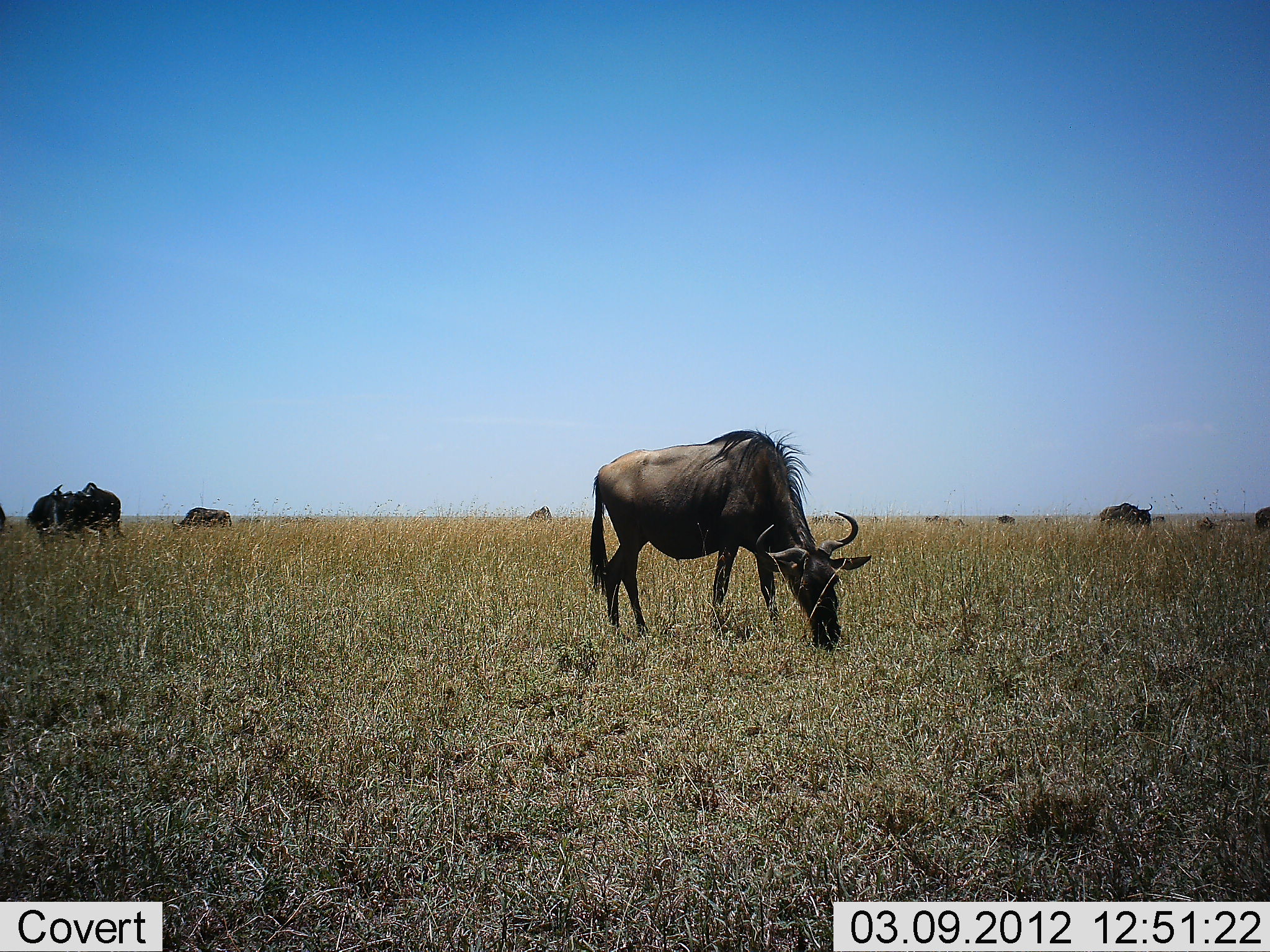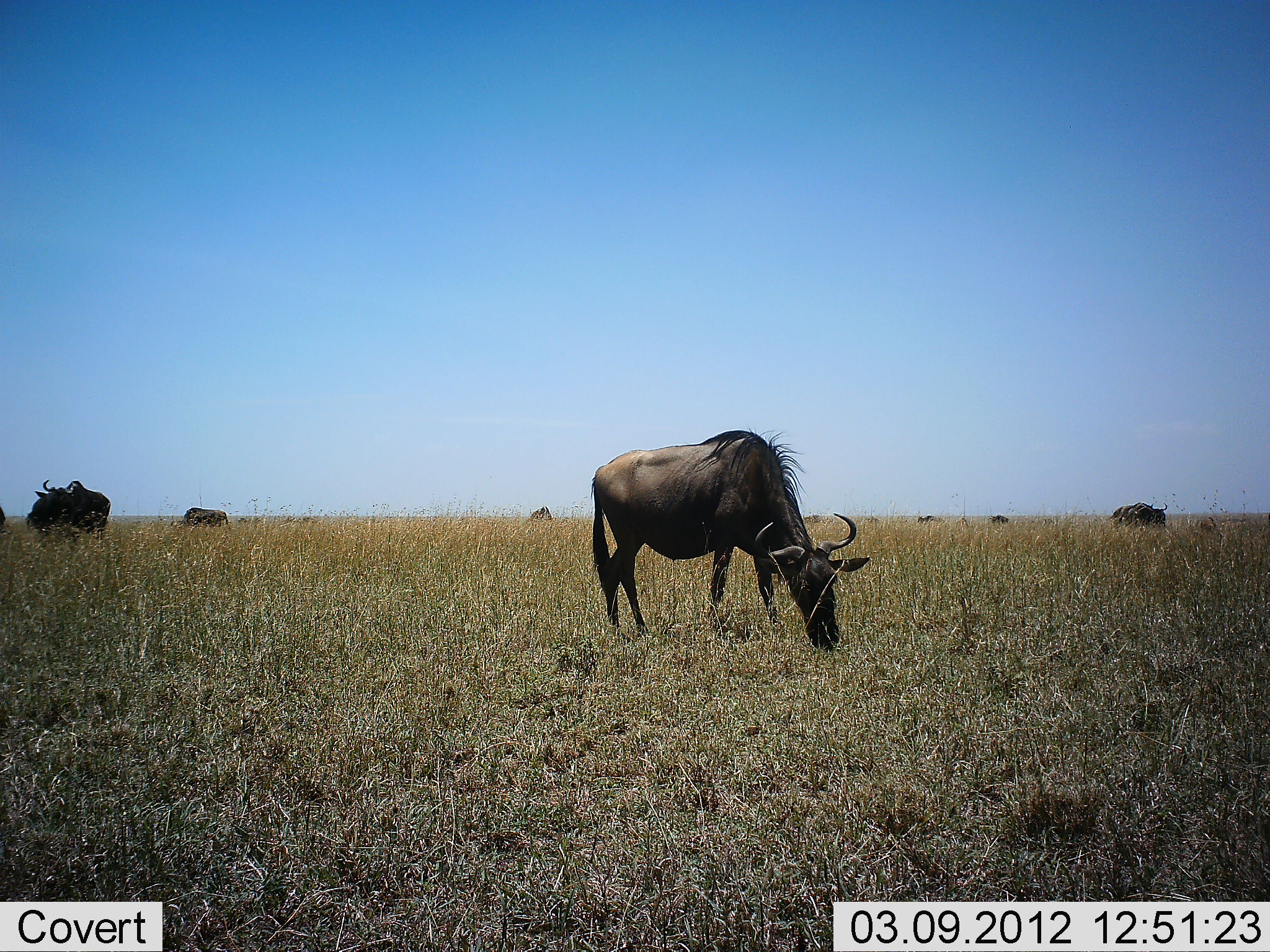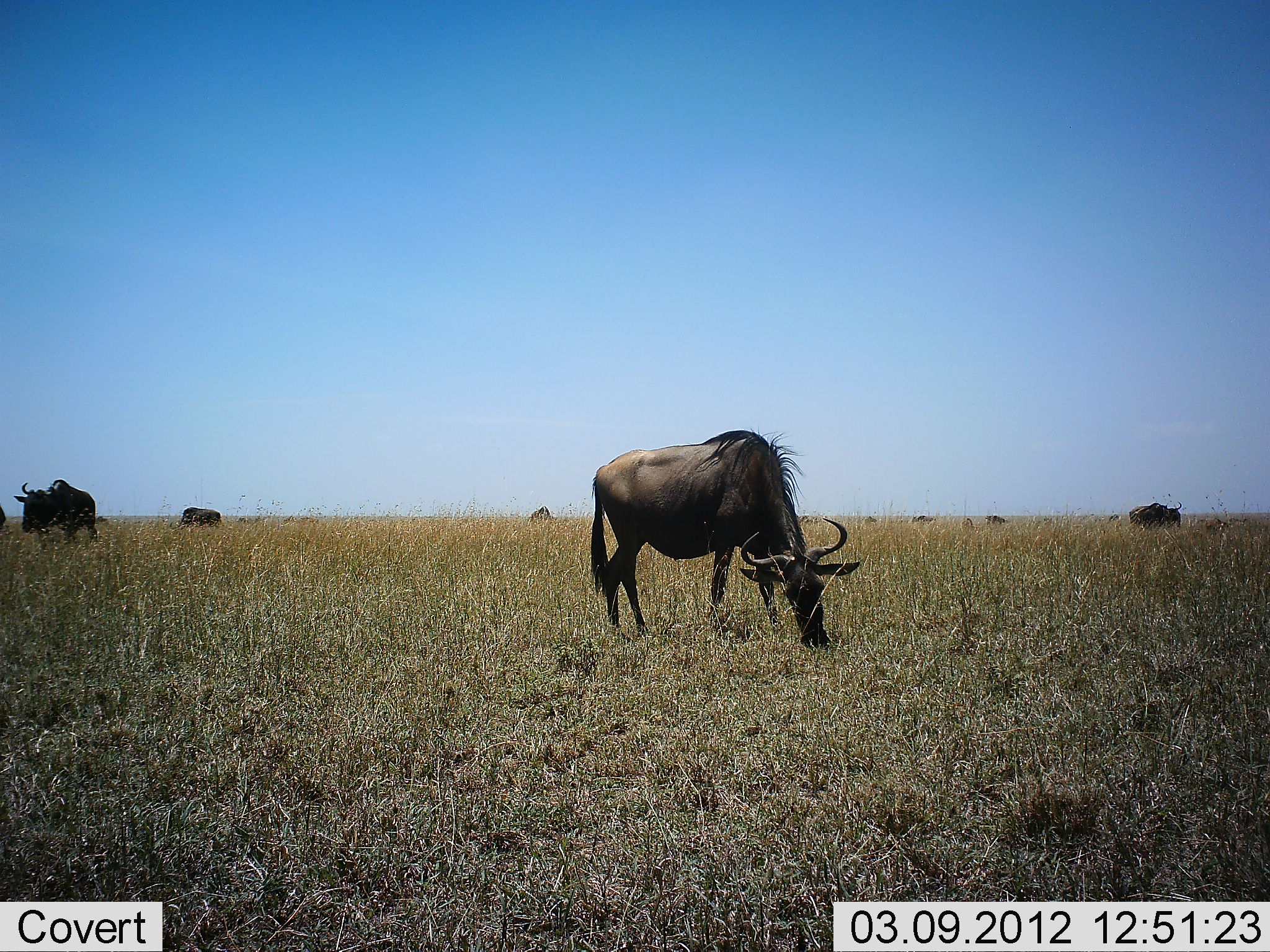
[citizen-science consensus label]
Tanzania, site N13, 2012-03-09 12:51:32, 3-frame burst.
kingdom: Animalia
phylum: Chordata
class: Mammalia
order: Artiodactyla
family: Bovidae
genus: Connochaetes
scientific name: Connochaetes taurinus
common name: blue wildebeest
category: wildebeest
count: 9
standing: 38%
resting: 0%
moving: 31%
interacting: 0%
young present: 8%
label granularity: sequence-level